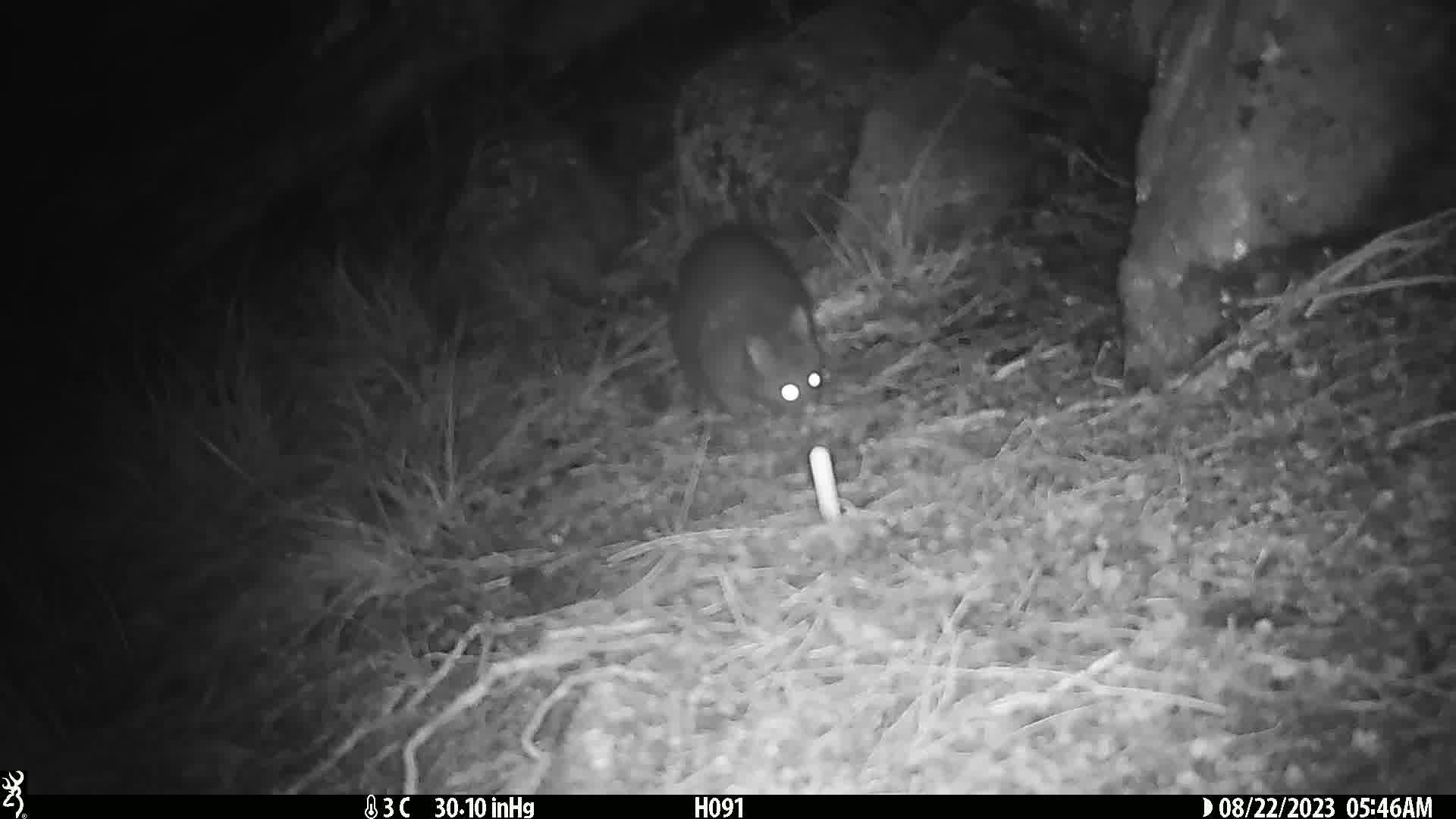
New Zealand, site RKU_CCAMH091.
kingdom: Animalia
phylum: Chordata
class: Mammalia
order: Diprotodontia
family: Phalangeridae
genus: Trichosurus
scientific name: Trichosurus vulpecula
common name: common brushtail possum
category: possum